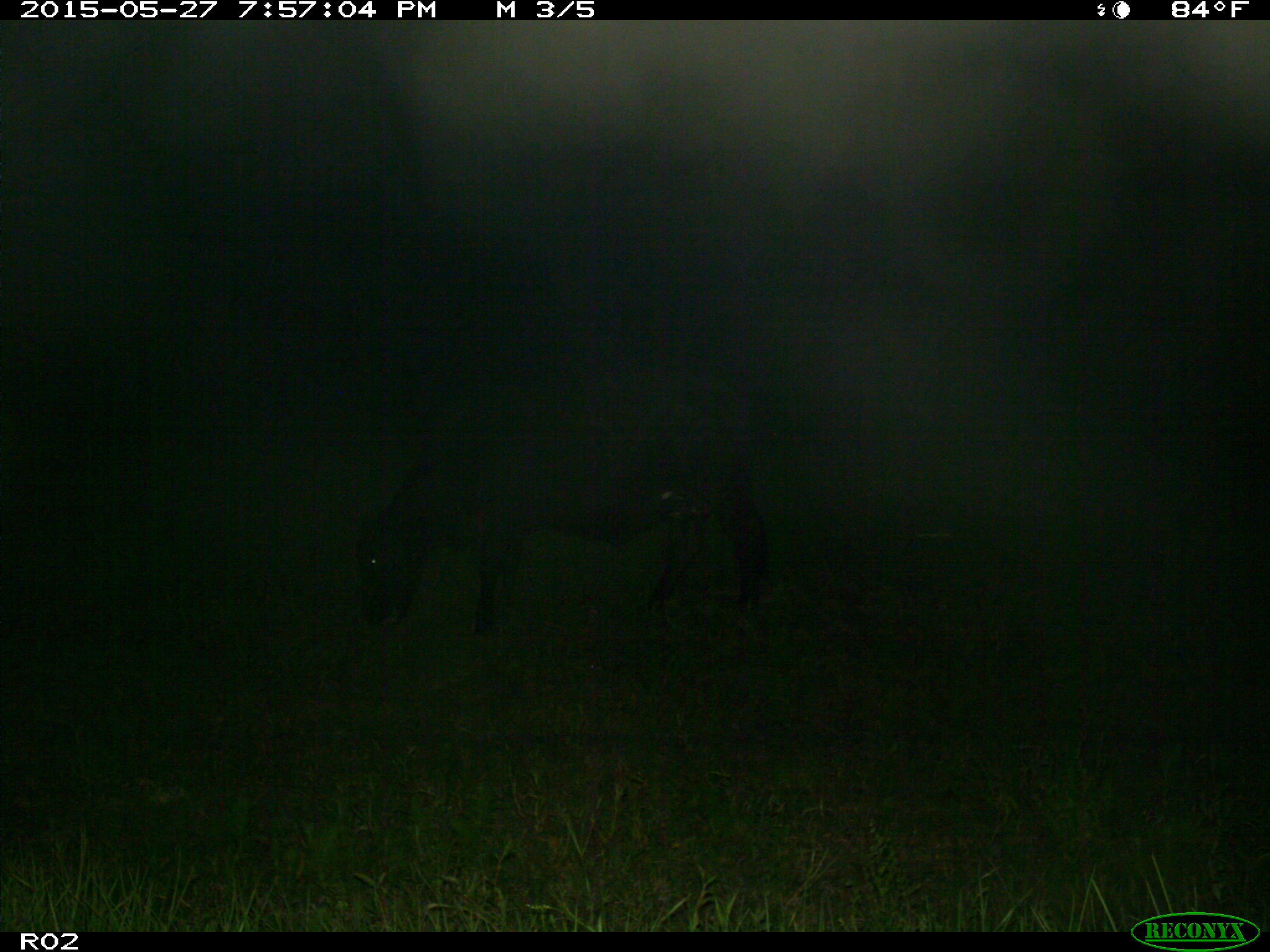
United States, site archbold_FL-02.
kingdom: Animalia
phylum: Chordata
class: Mammalia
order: Artiodactyla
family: Bovidae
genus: Bos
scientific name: Bos taurus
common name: domestic cow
Bos taurus (domestic cow).